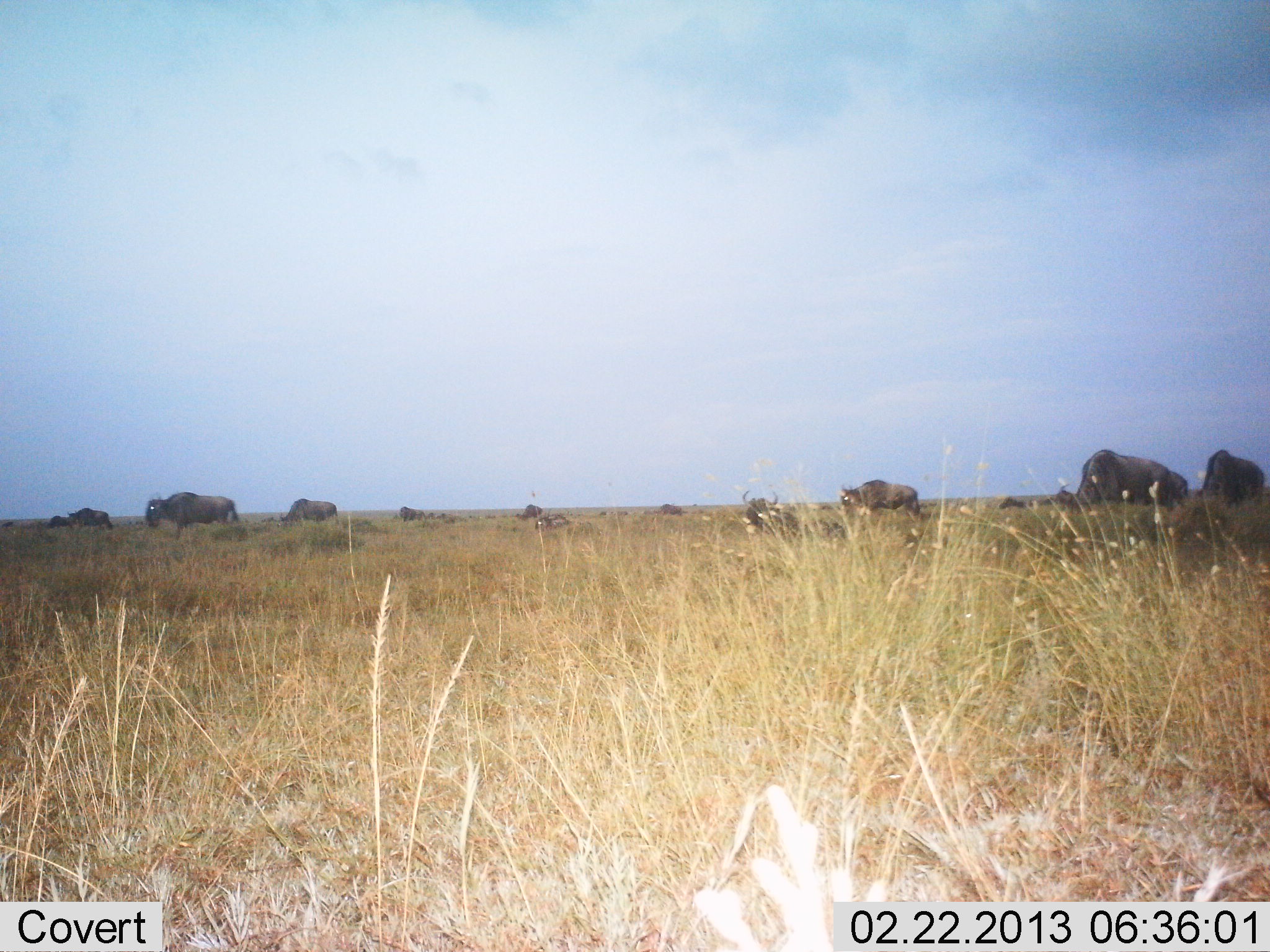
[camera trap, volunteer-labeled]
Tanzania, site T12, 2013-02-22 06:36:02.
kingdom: Animalia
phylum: Chordata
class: Mammalia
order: Artiodactyla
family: Bovidae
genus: Connochaetes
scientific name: Connochaetes taurinus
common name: blue wildebeest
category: wildebeest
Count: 11-50.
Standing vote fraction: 44%.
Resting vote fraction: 12%.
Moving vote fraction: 69%.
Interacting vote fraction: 0%.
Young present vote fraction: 0%.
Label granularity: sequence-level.